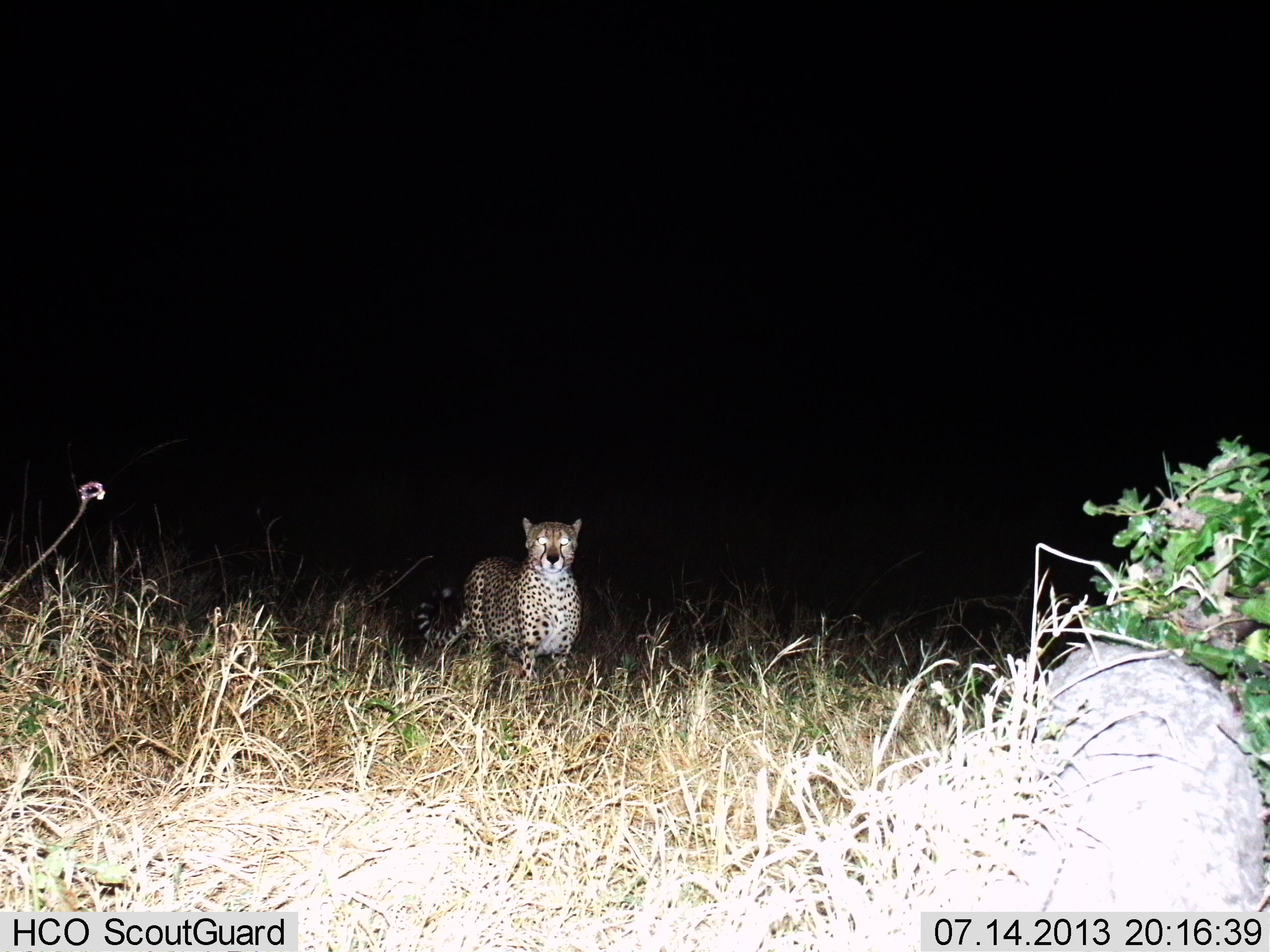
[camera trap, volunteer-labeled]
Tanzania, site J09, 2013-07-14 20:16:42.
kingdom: Animalia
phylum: Chordata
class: Mammalia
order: Carnivora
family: Felidae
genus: Acinonyx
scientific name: Acinonyx jubatus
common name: cheetah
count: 1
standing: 100%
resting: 4%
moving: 8%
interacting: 0%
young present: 0%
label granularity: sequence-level